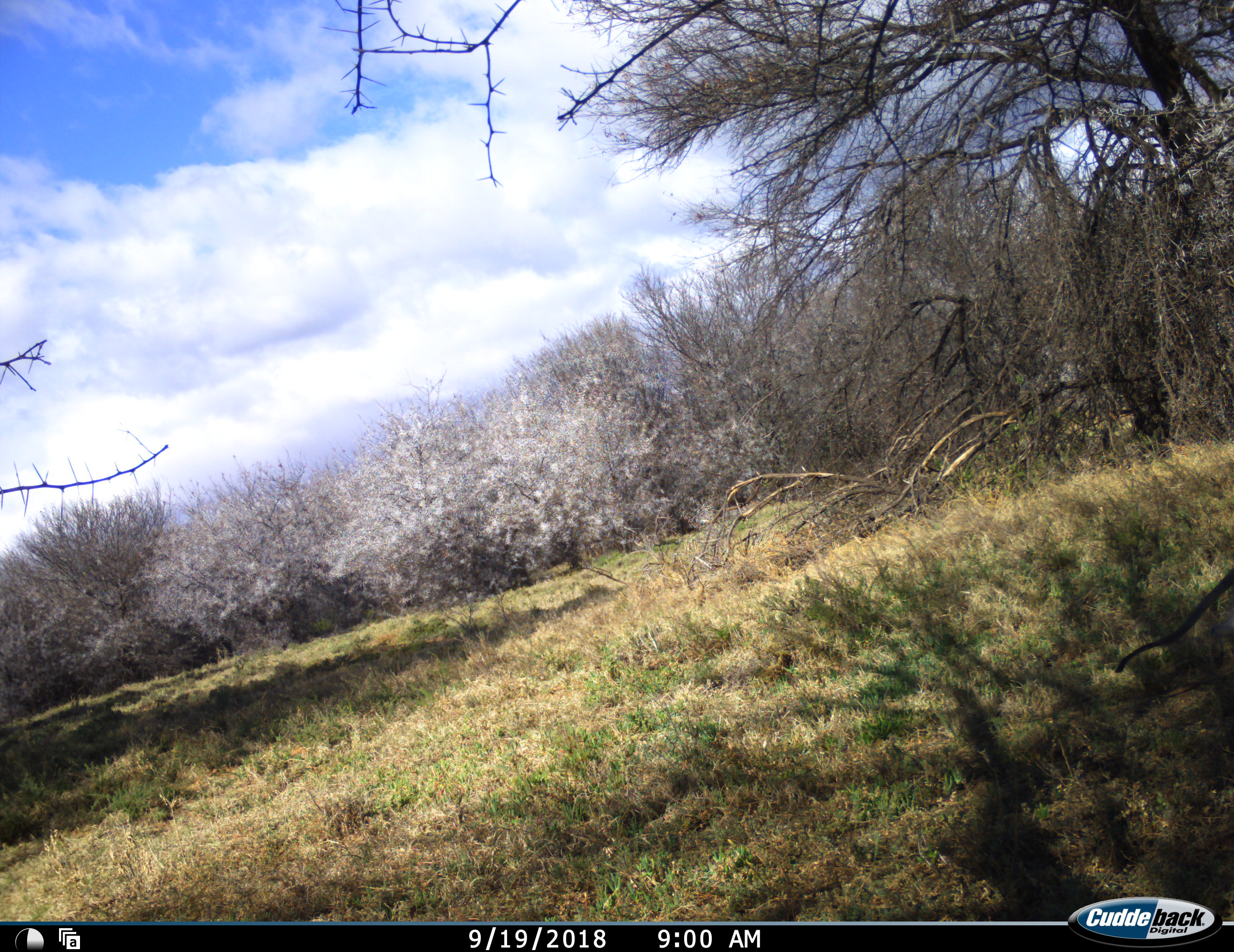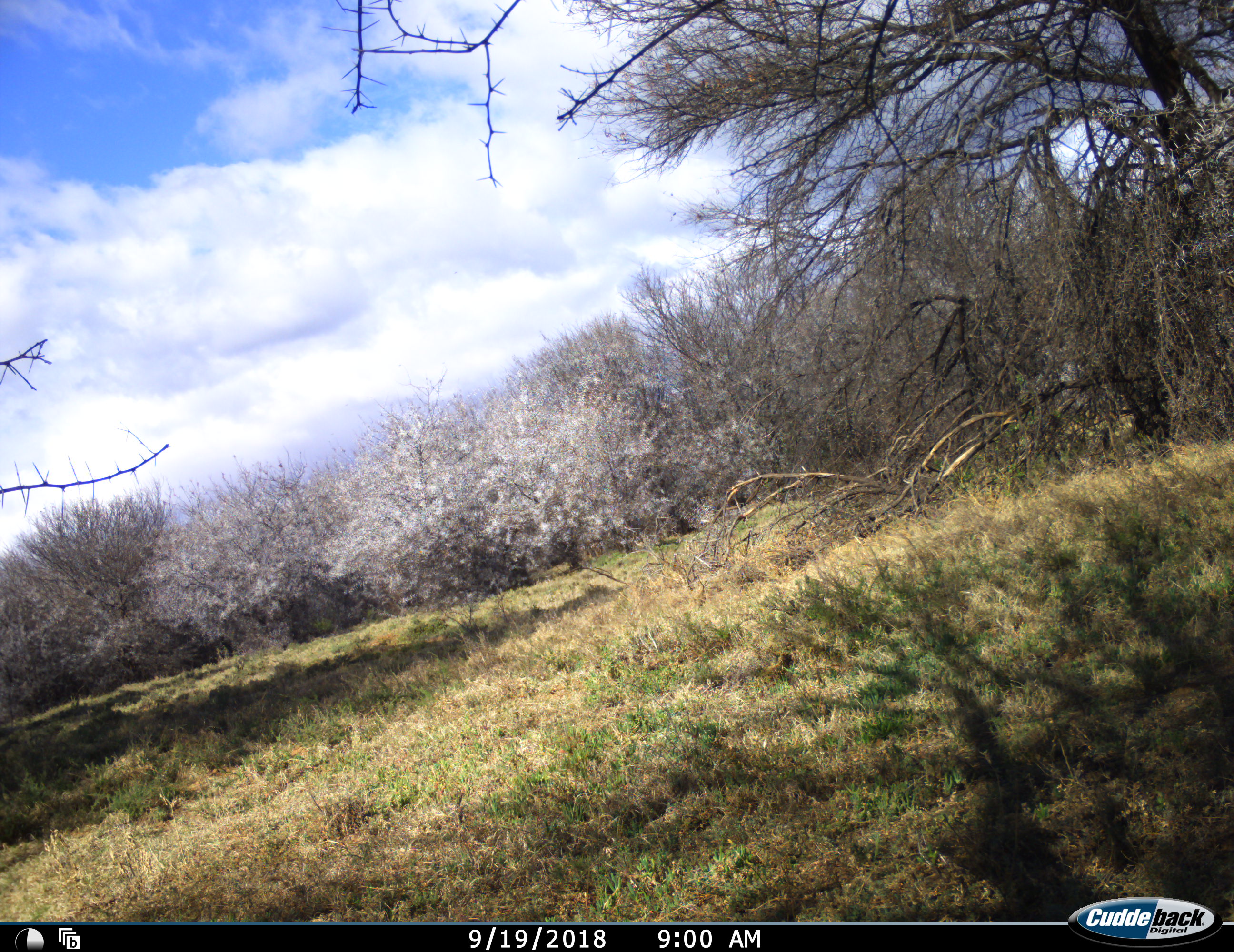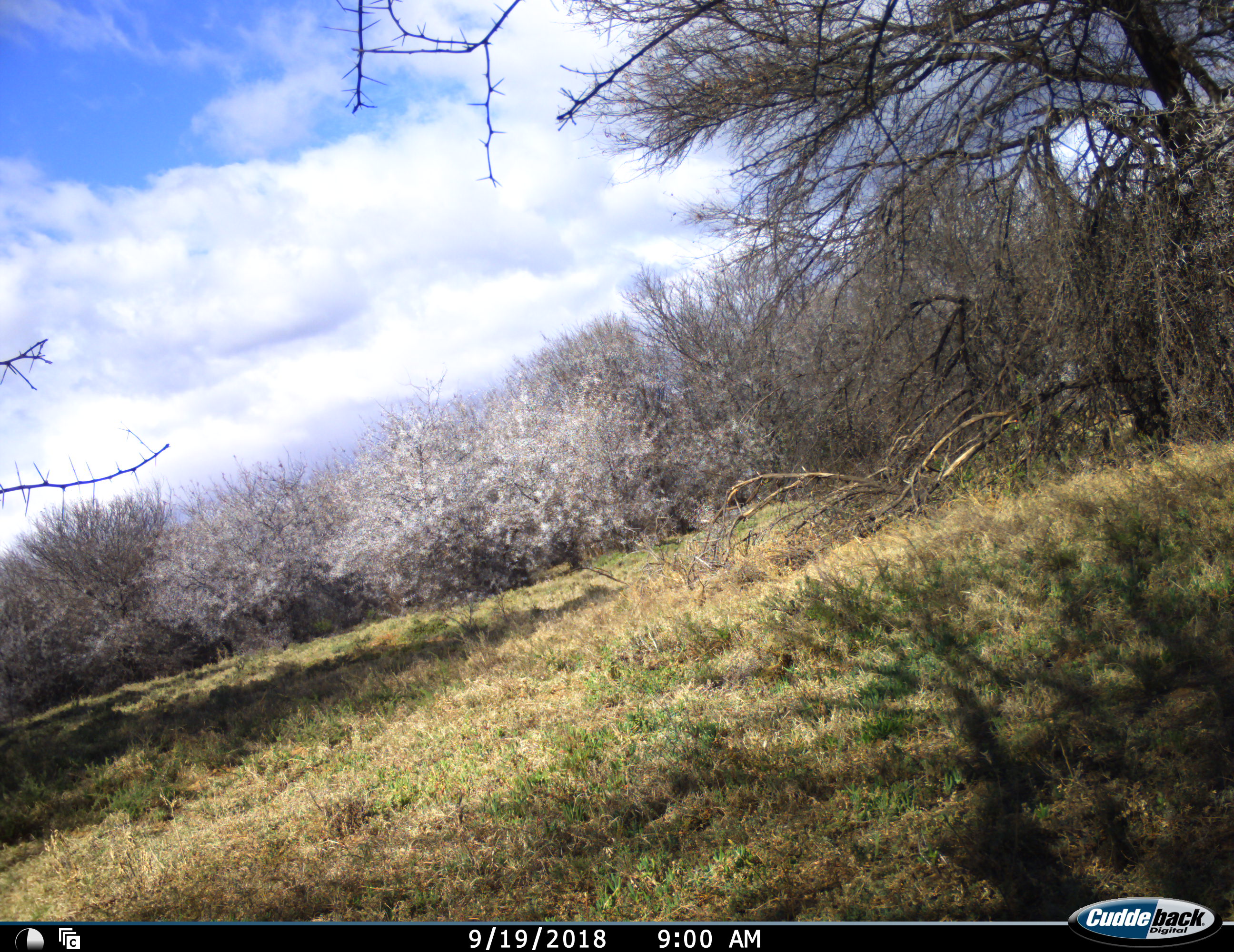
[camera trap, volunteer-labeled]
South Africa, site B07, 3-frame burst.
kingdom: Animalia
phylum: Chordata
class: Mammalia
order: Primates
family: Cercopithecidae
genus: Chlorocebus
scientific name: Chlorocebus pygerythrus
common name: vervet monkey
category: monkeyvervet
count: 1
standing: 0%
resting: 0%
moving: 100%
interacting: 0%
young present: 0%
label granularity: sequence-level